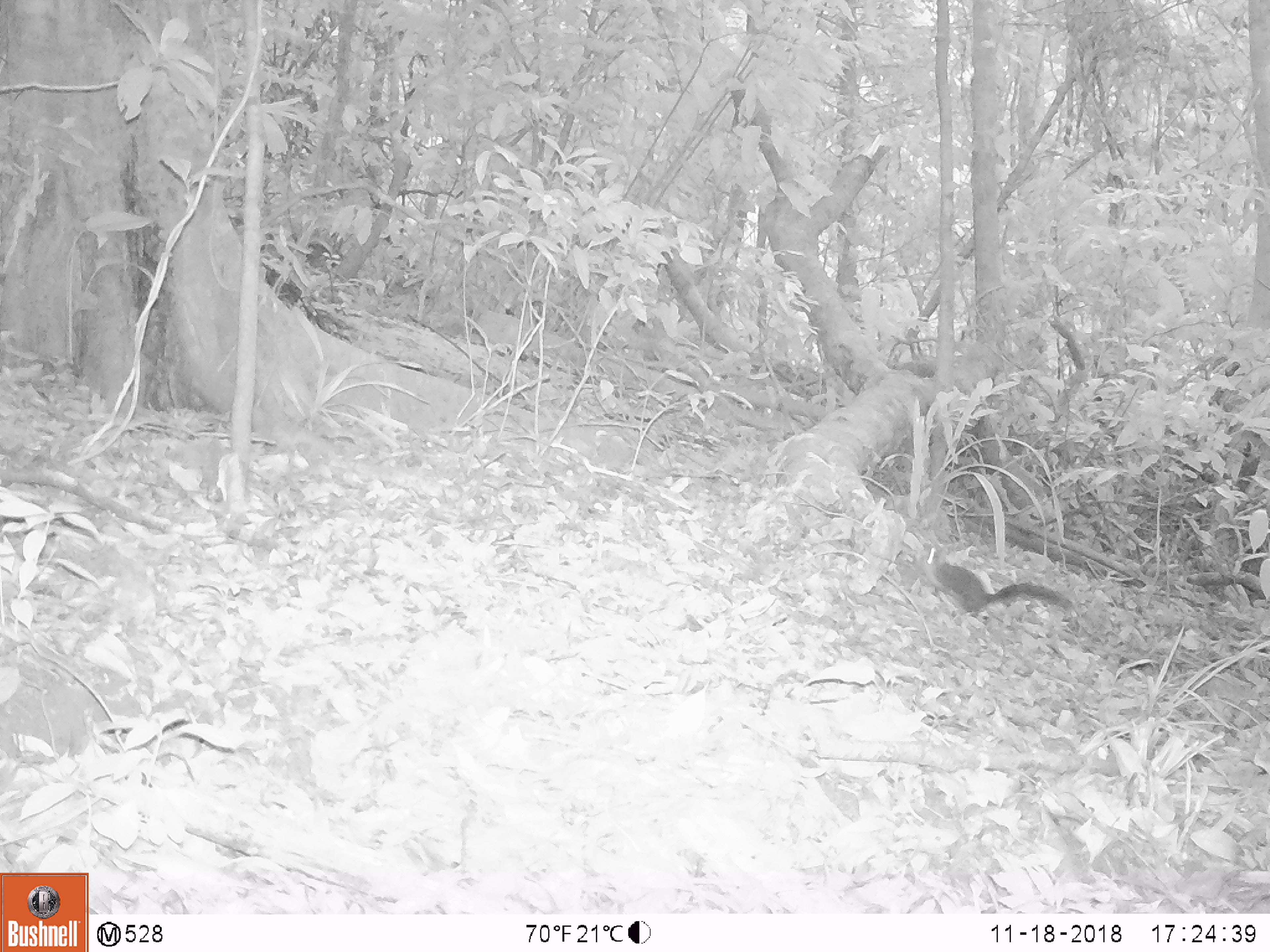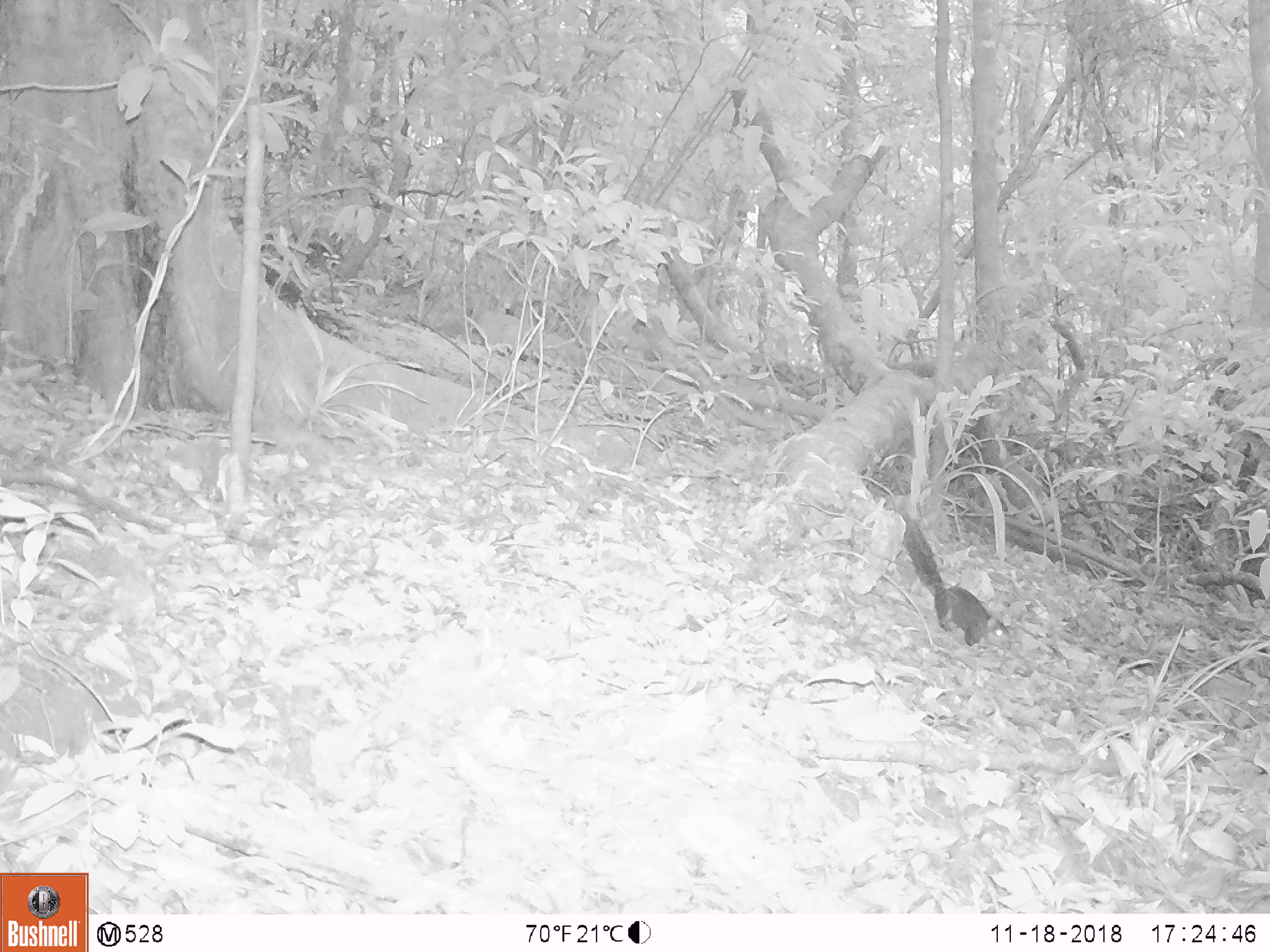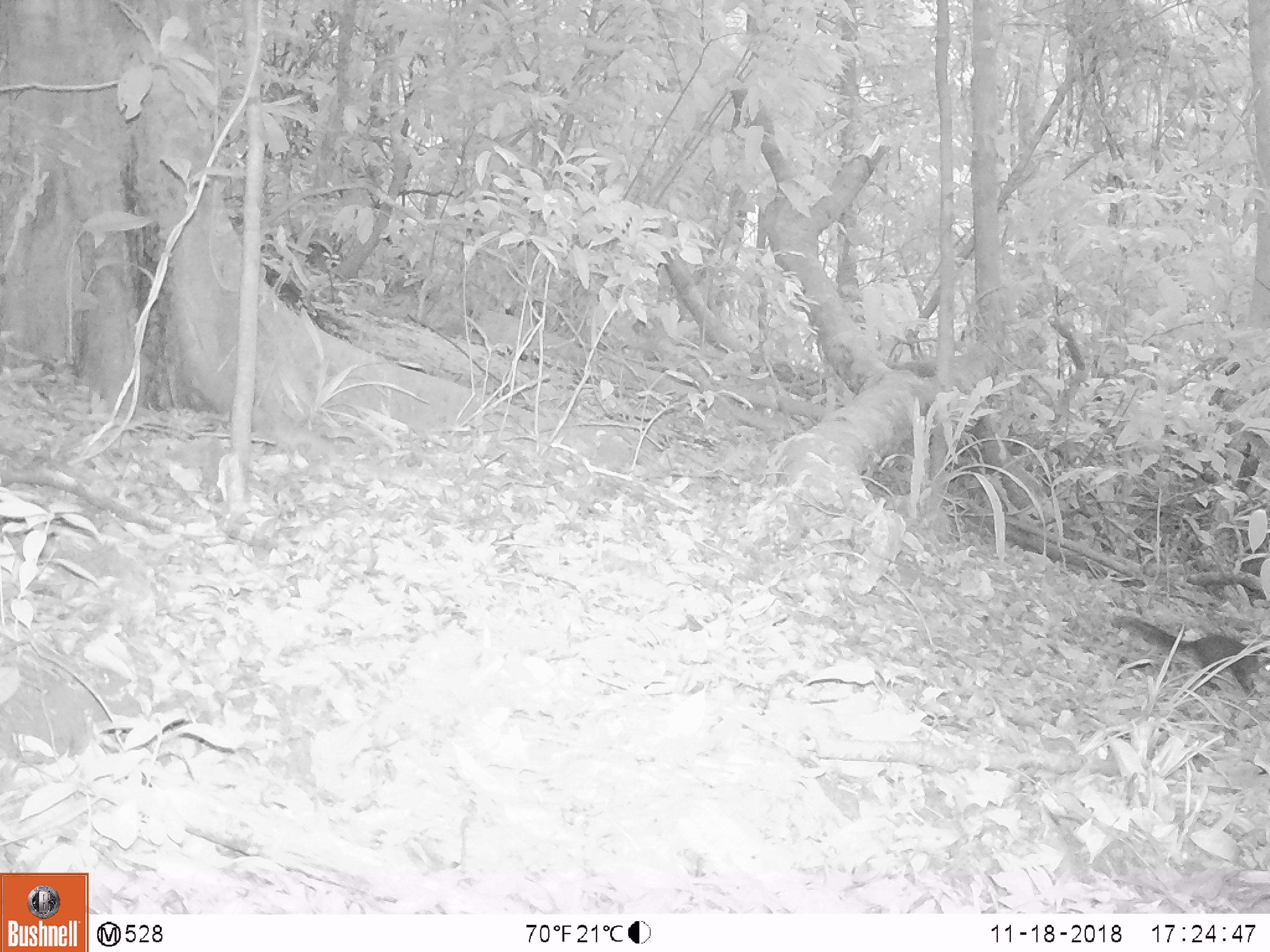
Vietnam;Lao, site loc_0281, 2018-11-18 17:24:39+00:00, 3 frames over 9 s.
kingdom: Animalia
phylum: Chordata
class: Mammalia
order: Rodentia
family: Sciuridae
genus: Dremomys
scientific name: Dremomys rufigenis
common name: red-cheeked squirrel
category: red cheeked squirrel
Red cheeked squirrel (red-cheeked squirrel) (Dremomys rufigenis). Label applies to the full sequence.